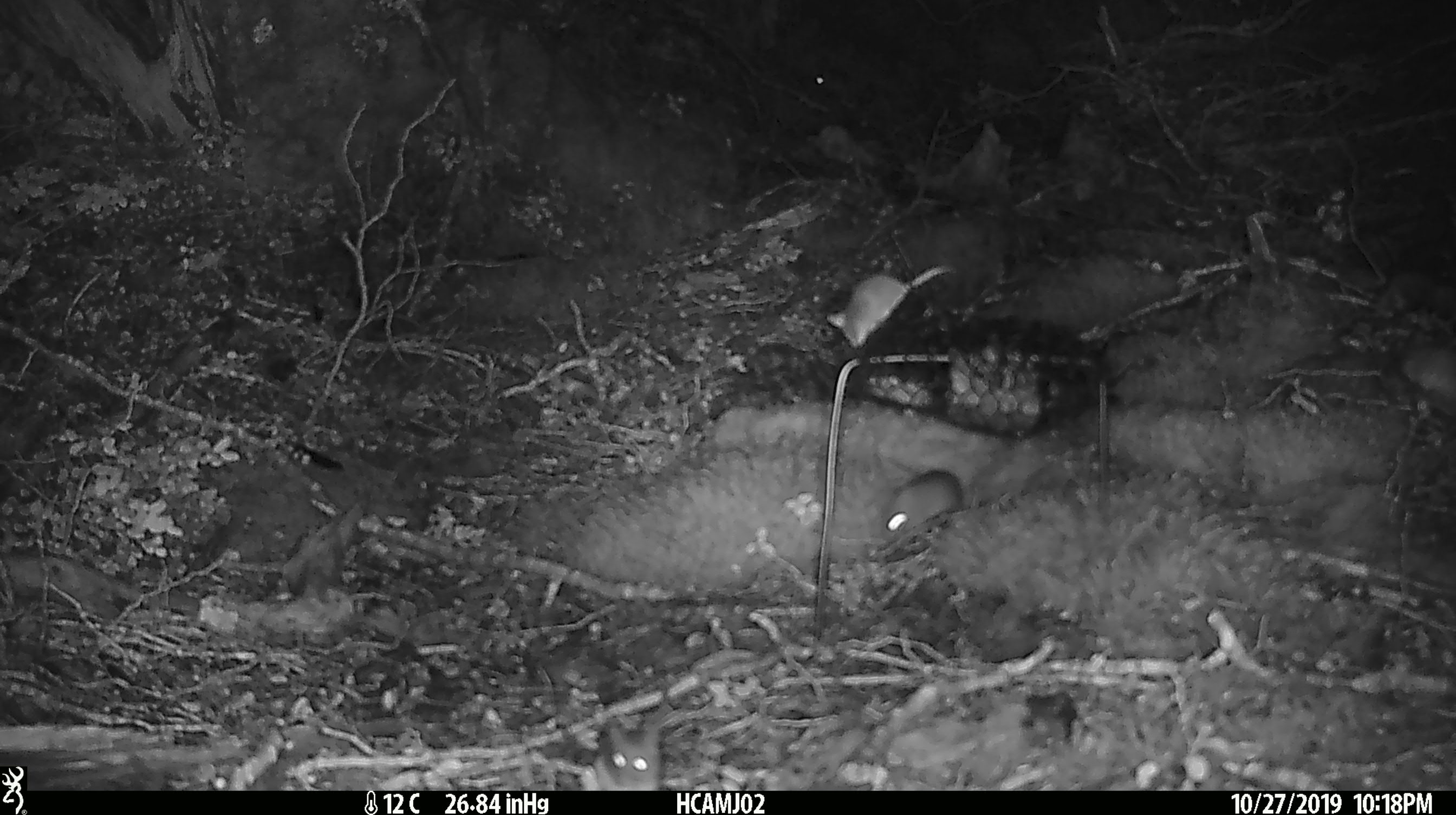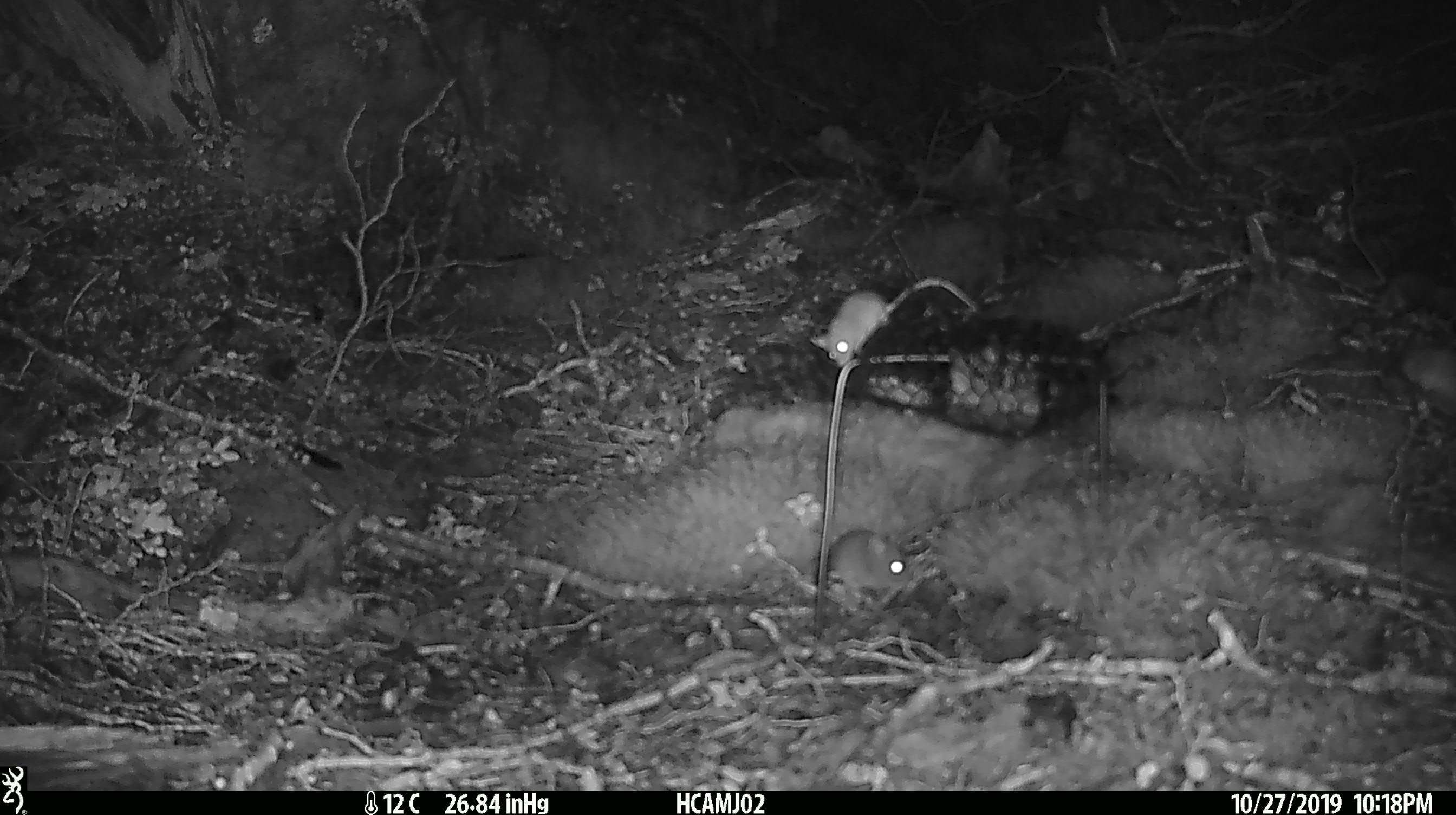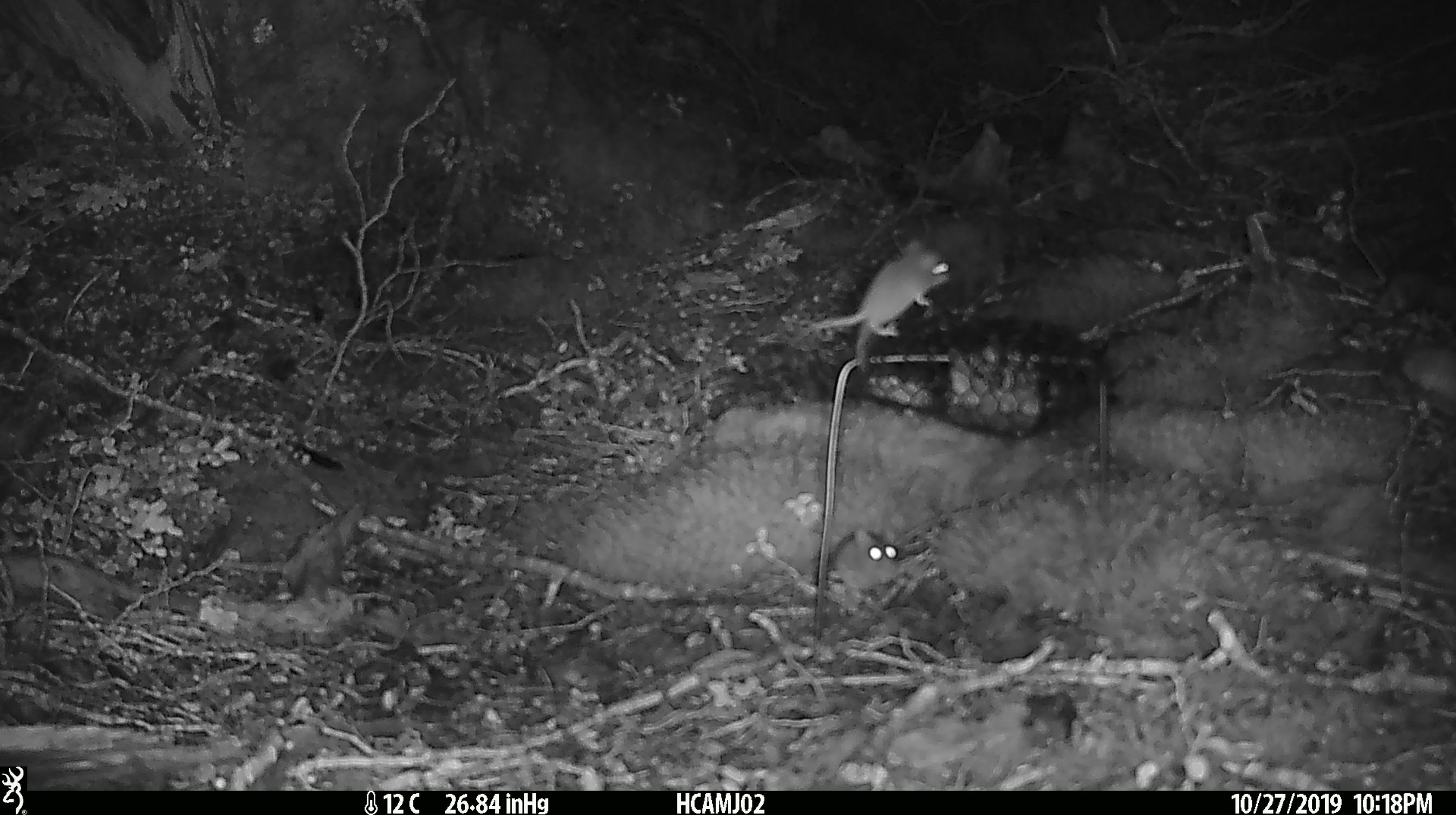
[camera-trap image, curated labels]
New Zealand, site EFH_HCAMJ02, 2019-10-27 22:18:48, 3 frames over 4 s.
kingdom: Animalia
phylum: Chordata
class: Mammalia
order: Rodentia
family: Muridae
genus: Mus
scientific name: Mus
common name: mouse